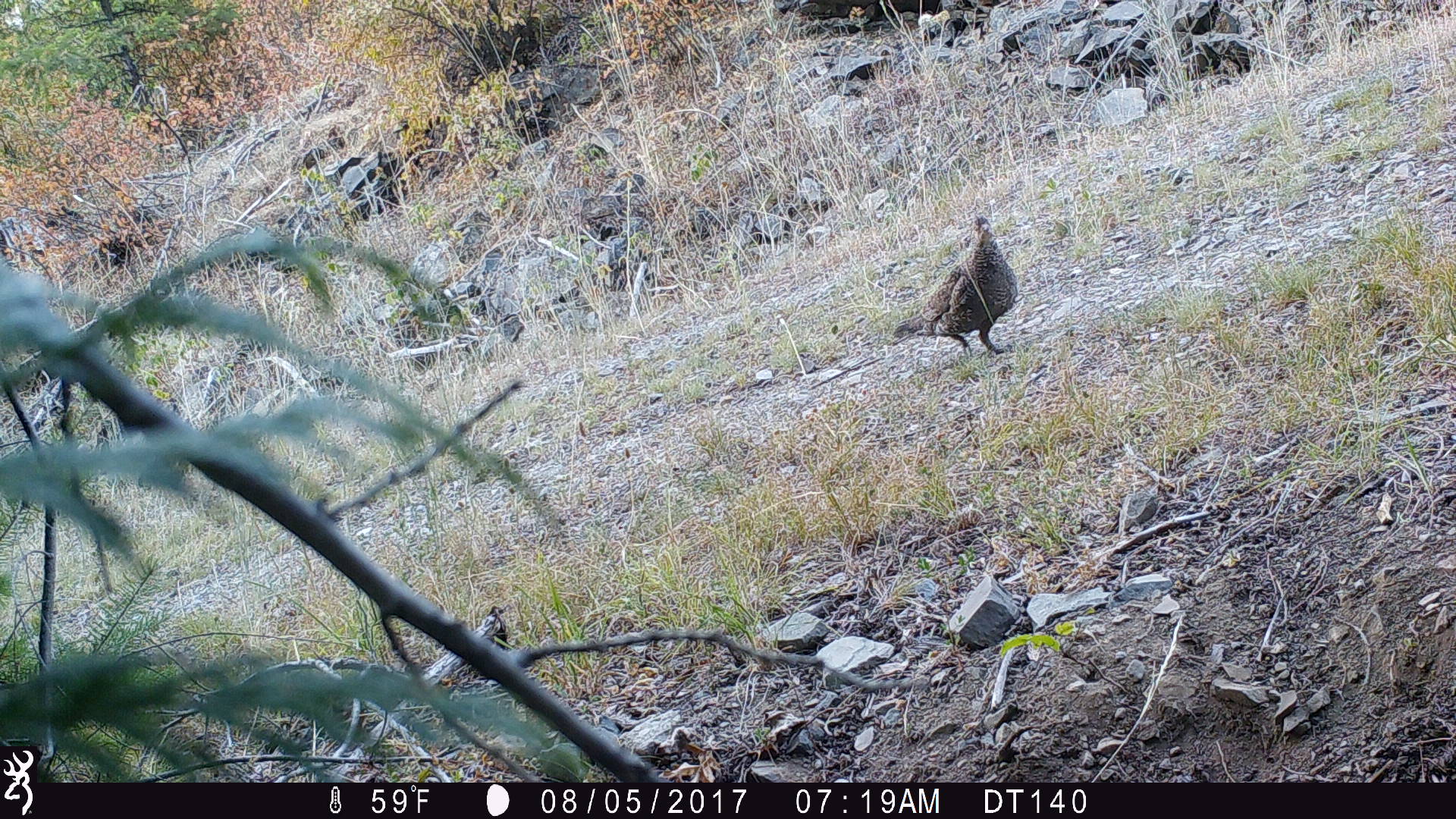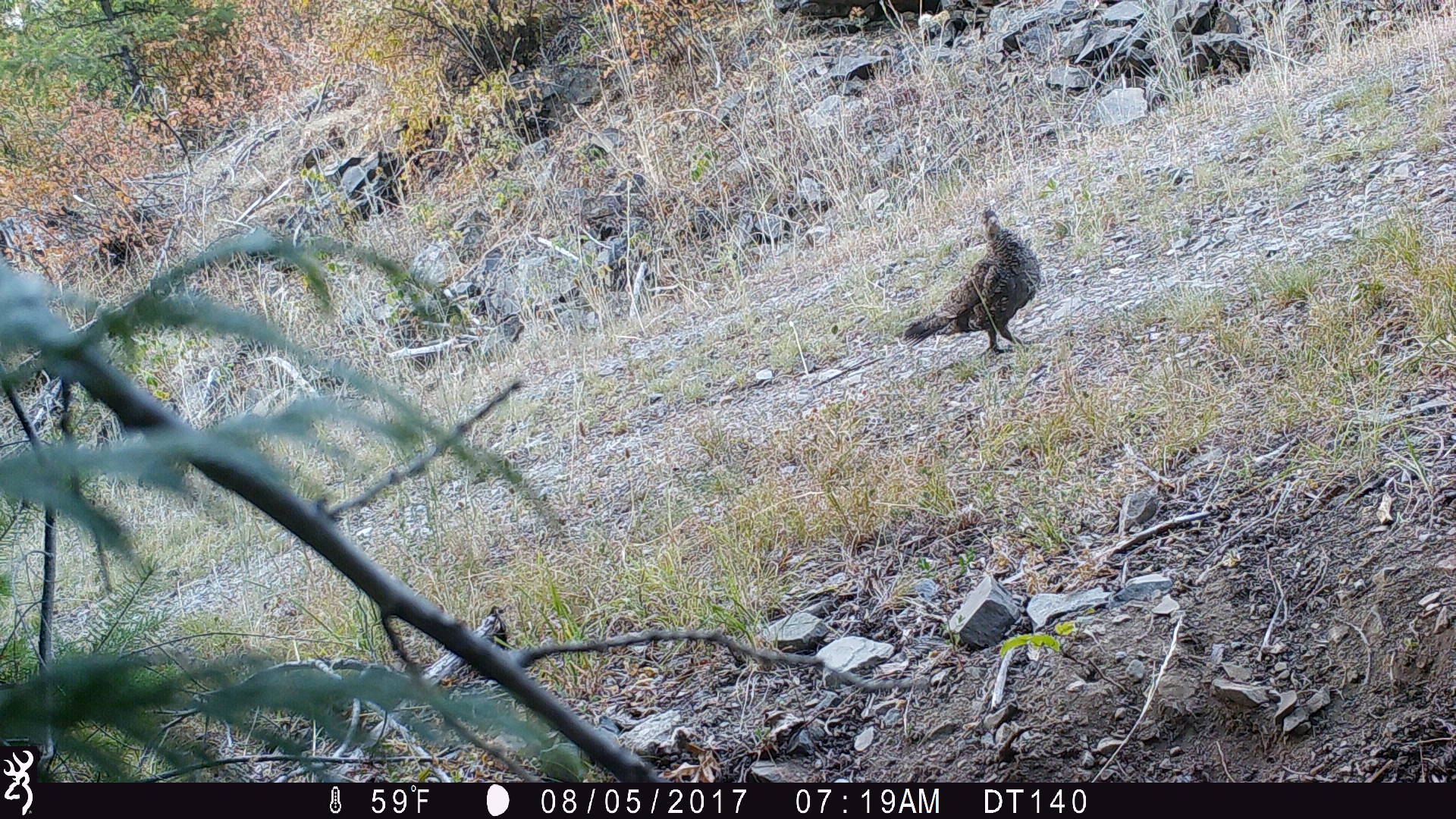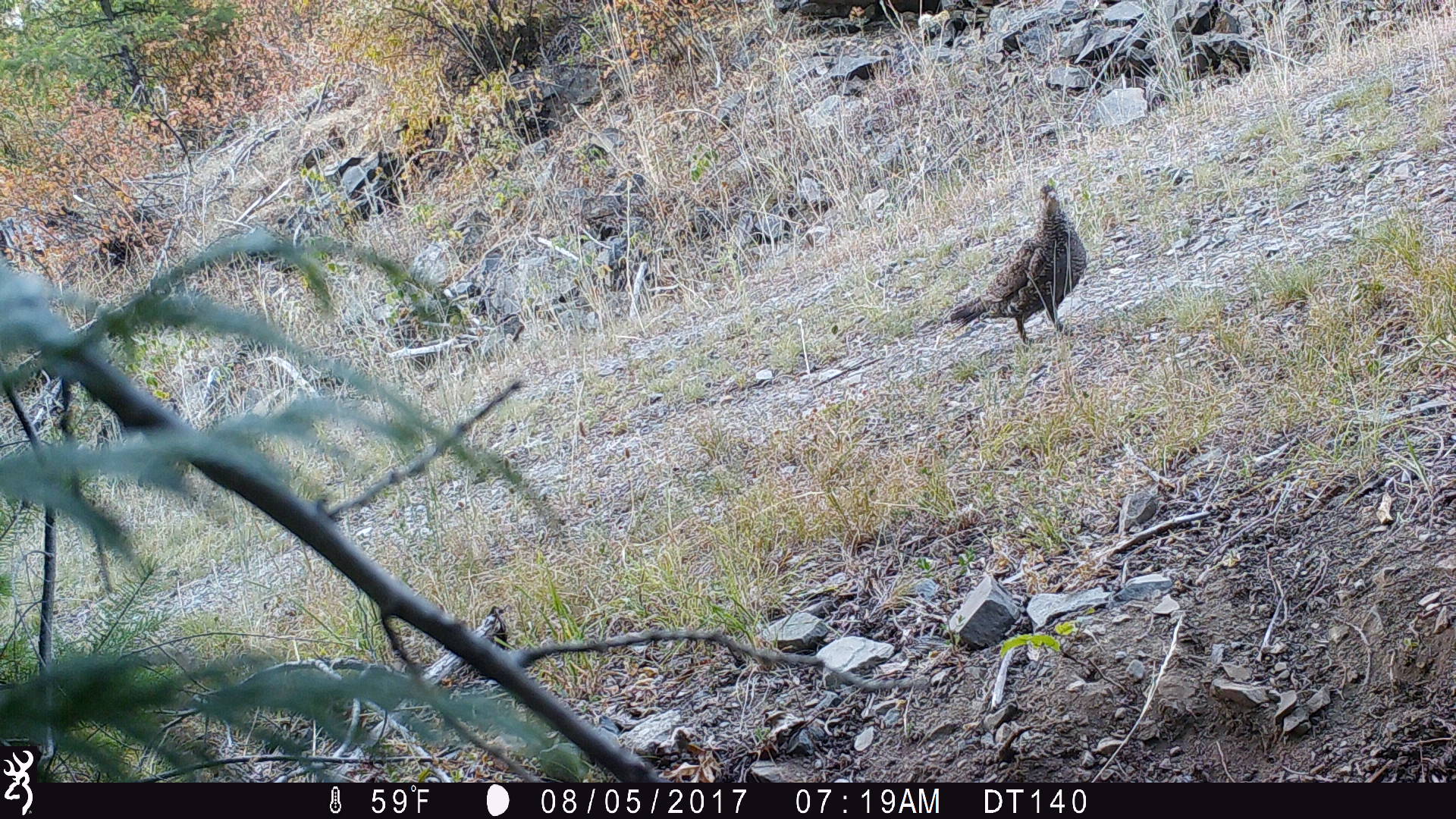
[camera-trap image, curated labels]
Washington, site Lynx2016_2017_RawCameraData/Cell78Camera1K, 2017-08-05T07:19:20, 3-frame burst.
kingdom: Animalia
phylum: Chordata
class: Aves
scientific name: Aves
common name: birds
Aves (birds). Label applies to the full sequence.